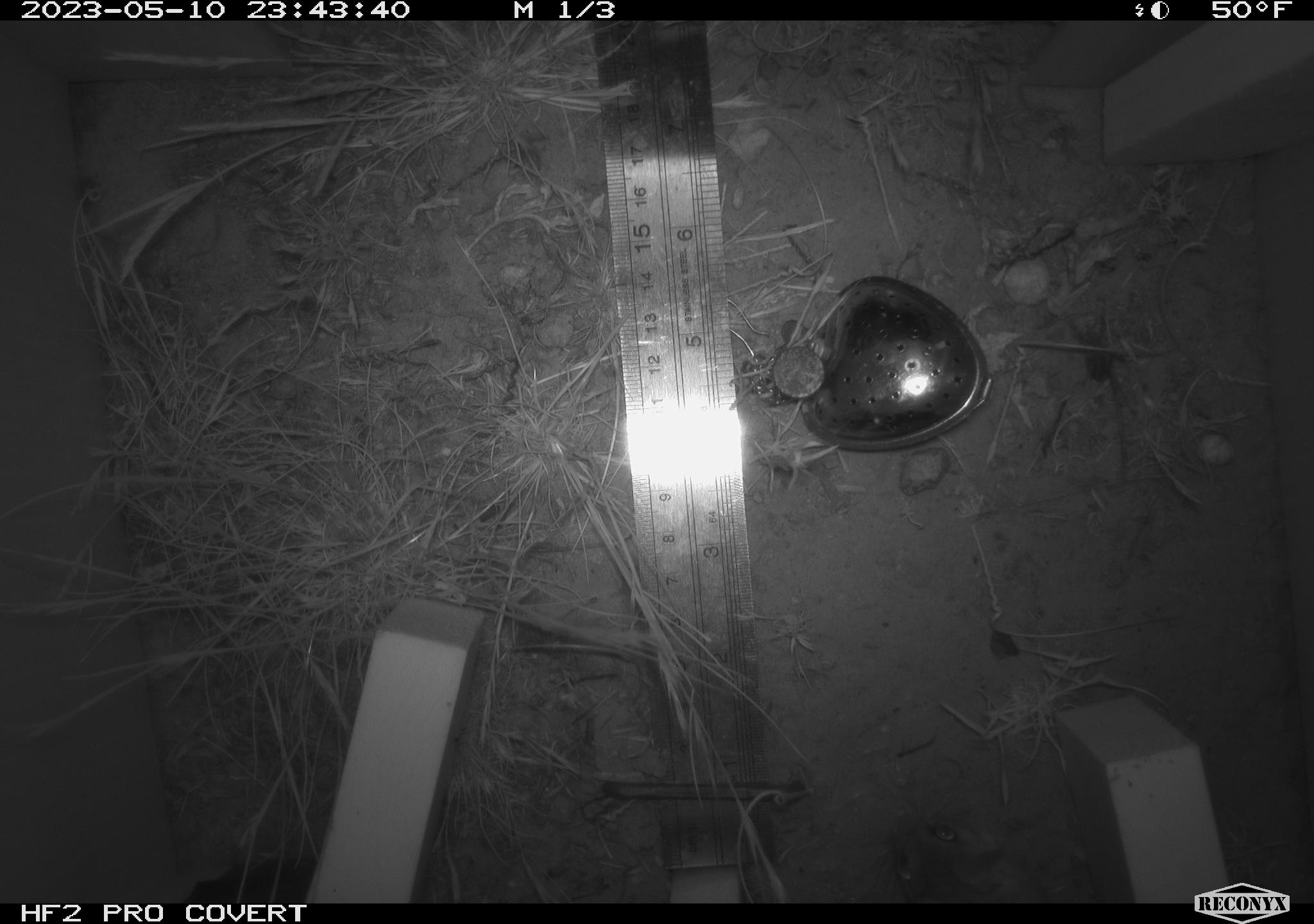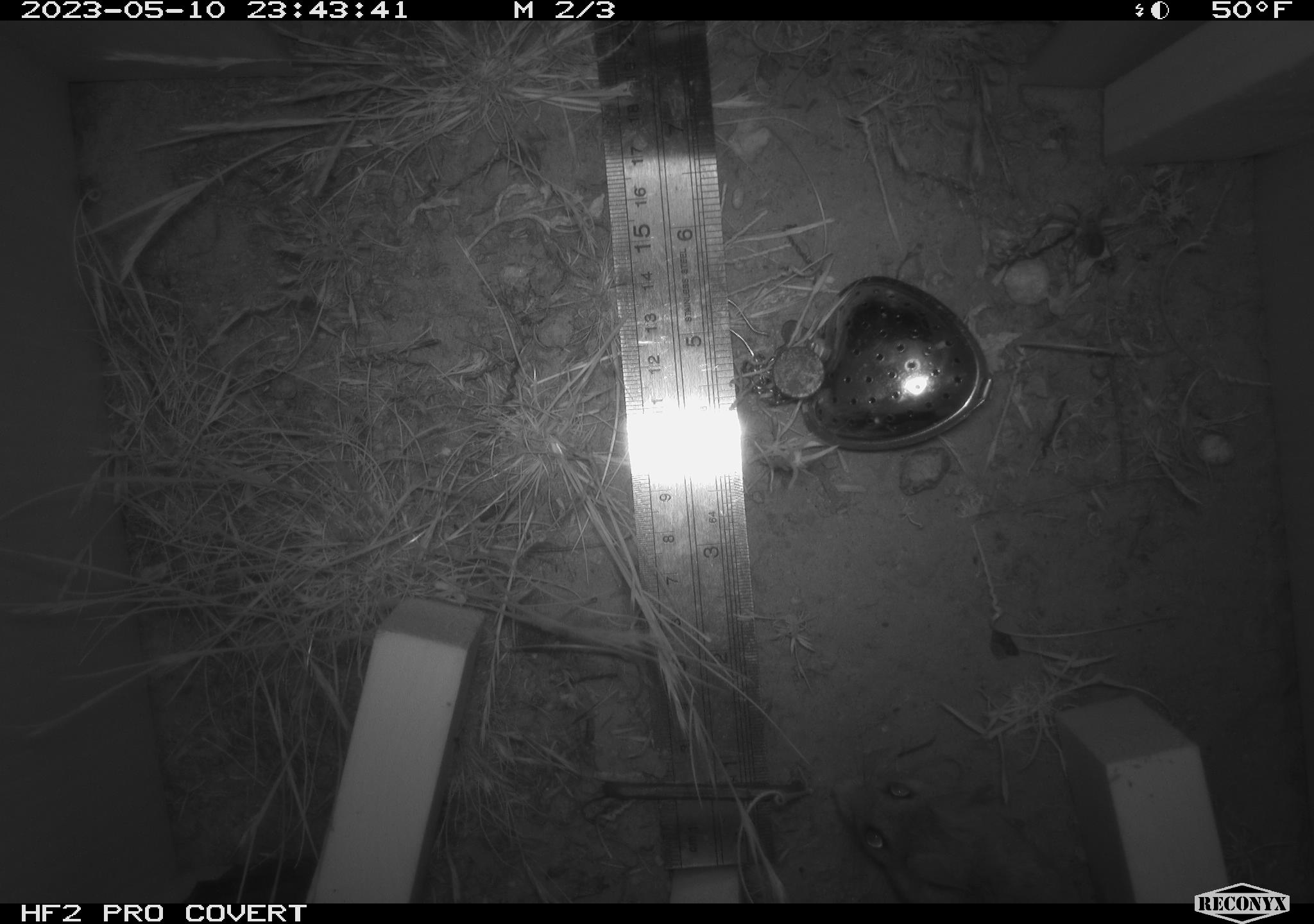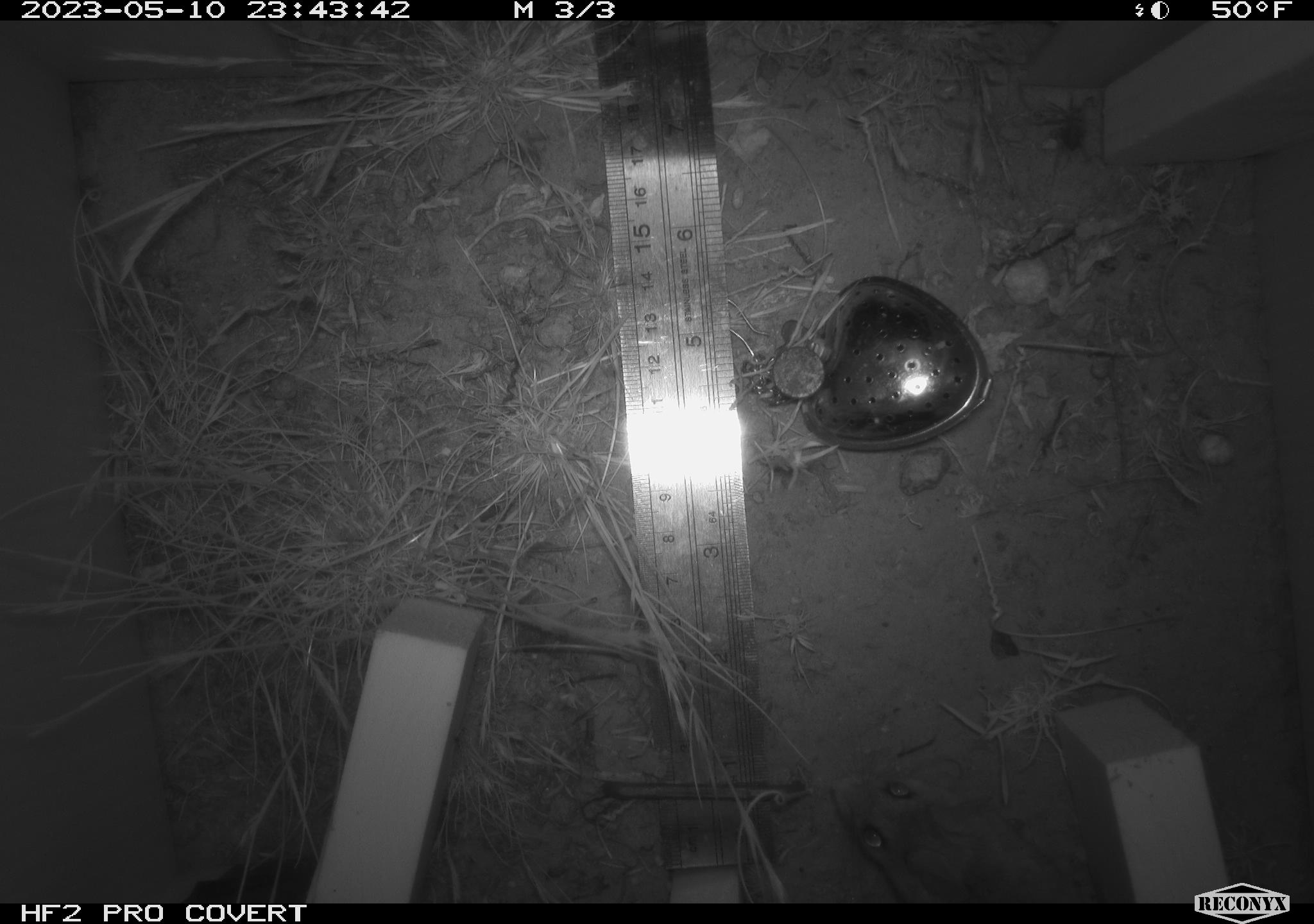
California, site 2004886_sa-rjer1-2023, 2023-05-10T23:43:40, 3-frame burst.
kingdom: Animalia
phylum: Chordata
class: Mammalia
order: Rodentia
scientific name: Rodentia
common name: mouse species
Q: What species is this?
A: Mouse species (Rodentia).